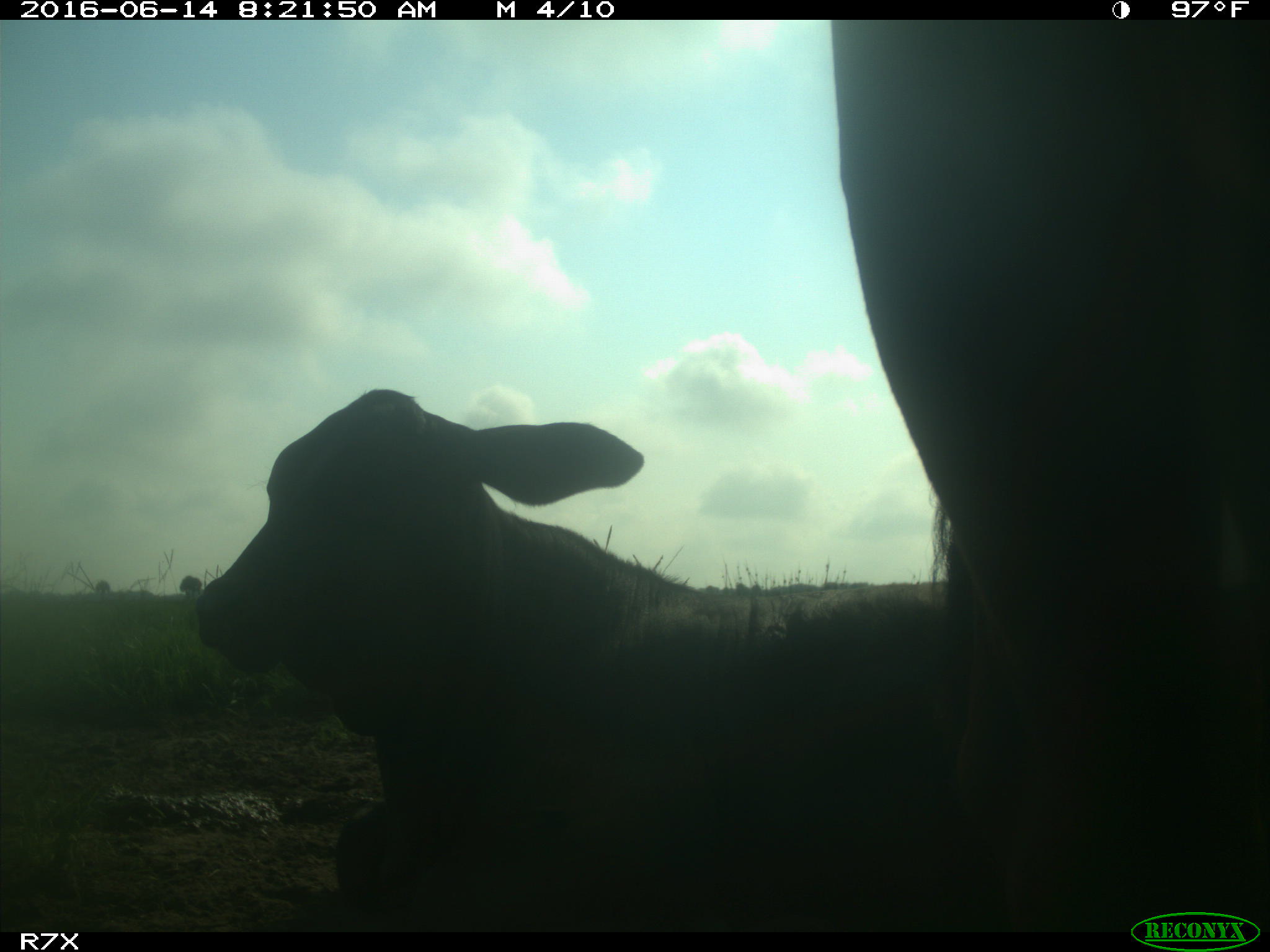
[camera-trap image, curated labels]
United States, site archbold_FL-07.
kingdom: Animalia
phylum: Chordata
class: Mammalia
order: Artiodactyla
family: Bovidae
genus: Bos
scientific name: Bos taurus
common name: domestic cow